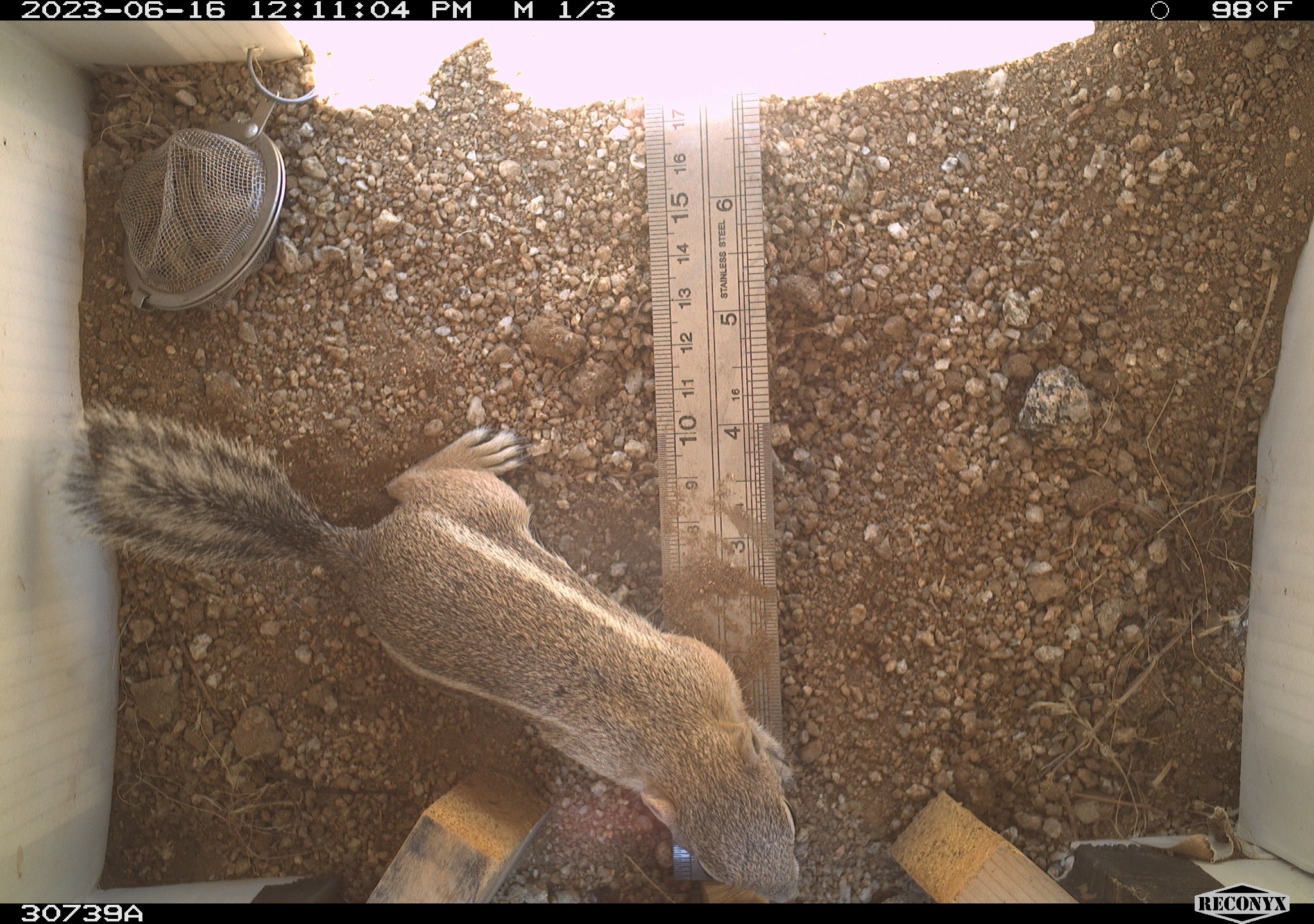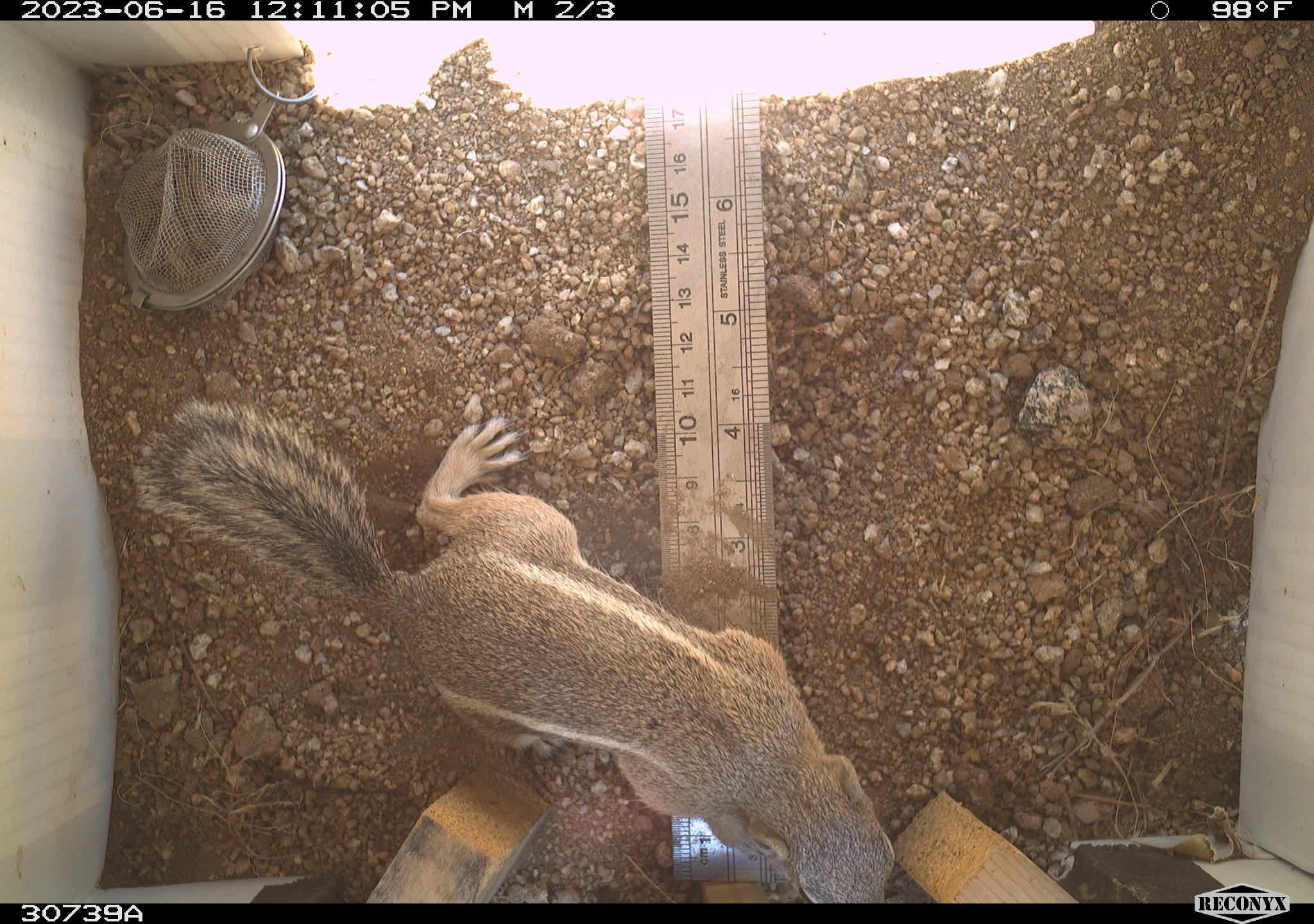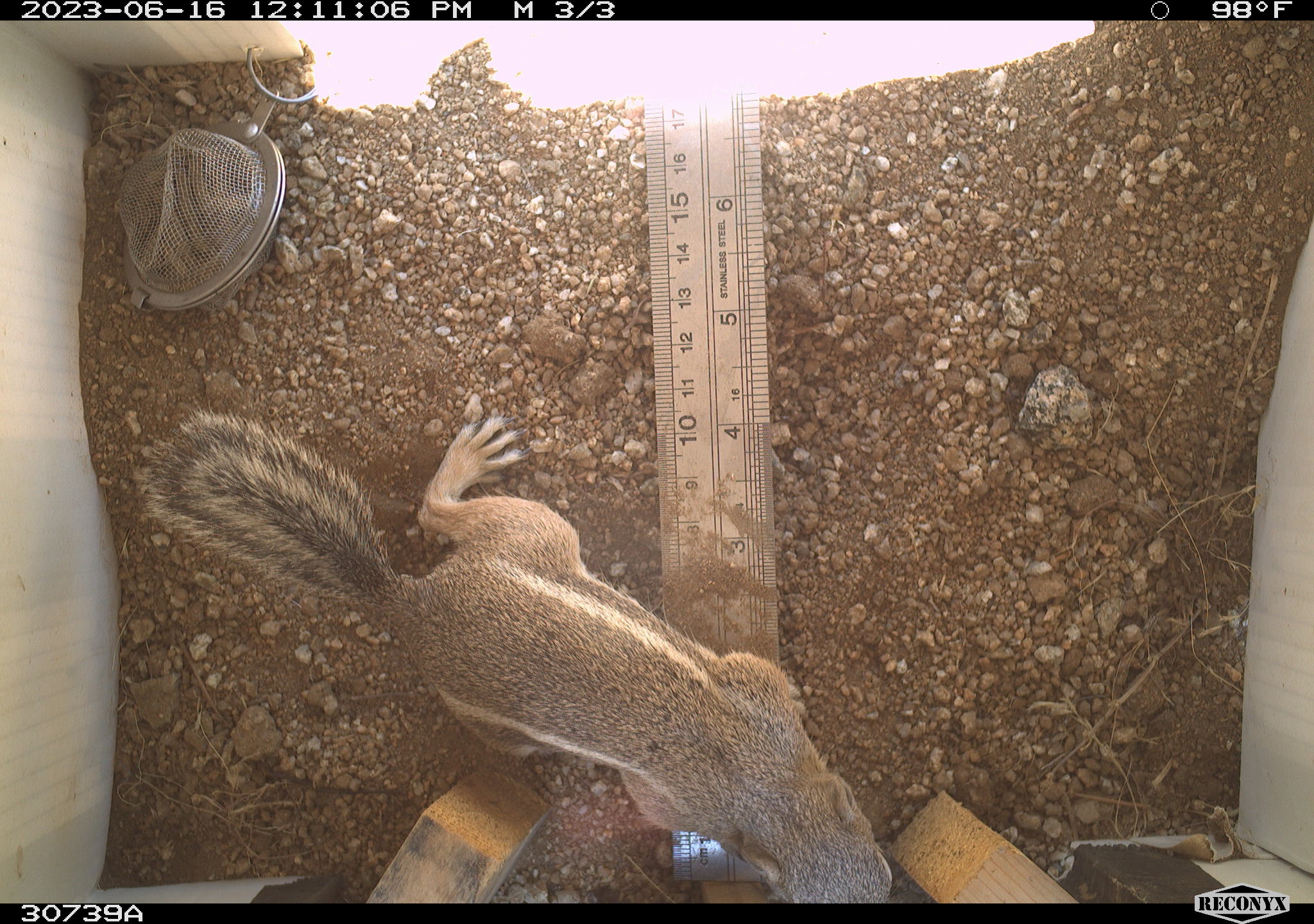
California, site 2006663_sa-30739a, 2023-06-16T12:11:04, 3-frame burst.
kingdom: Animalia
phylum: Chordata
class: Mammalia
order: Rodentia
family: Sciuridae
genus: Ammospermophilus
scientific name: Ammospermophilus leucurus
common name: white-tailed antelope squirrel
White-tailed antelope squirrel (Ammospermophilus leucurus).